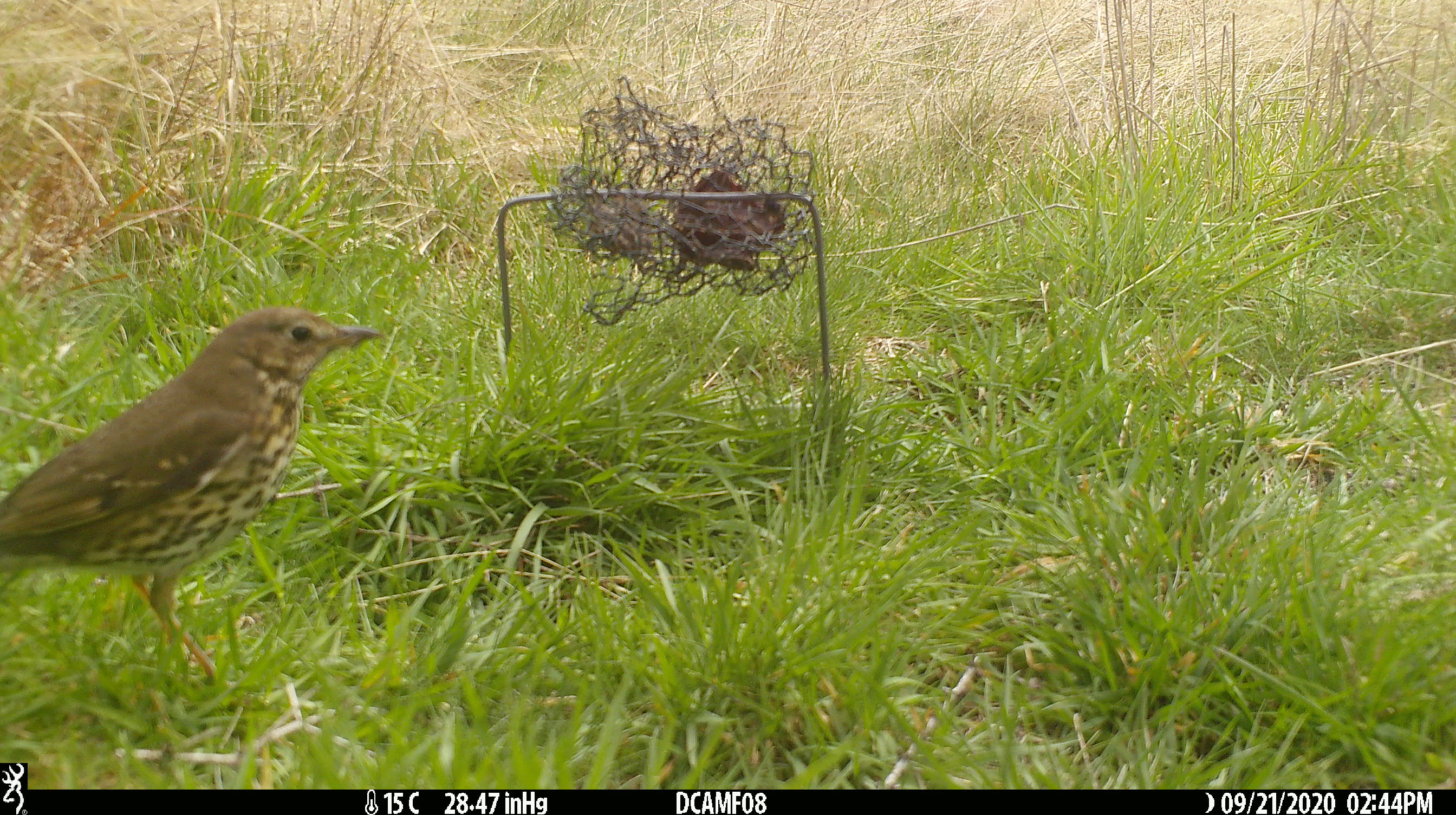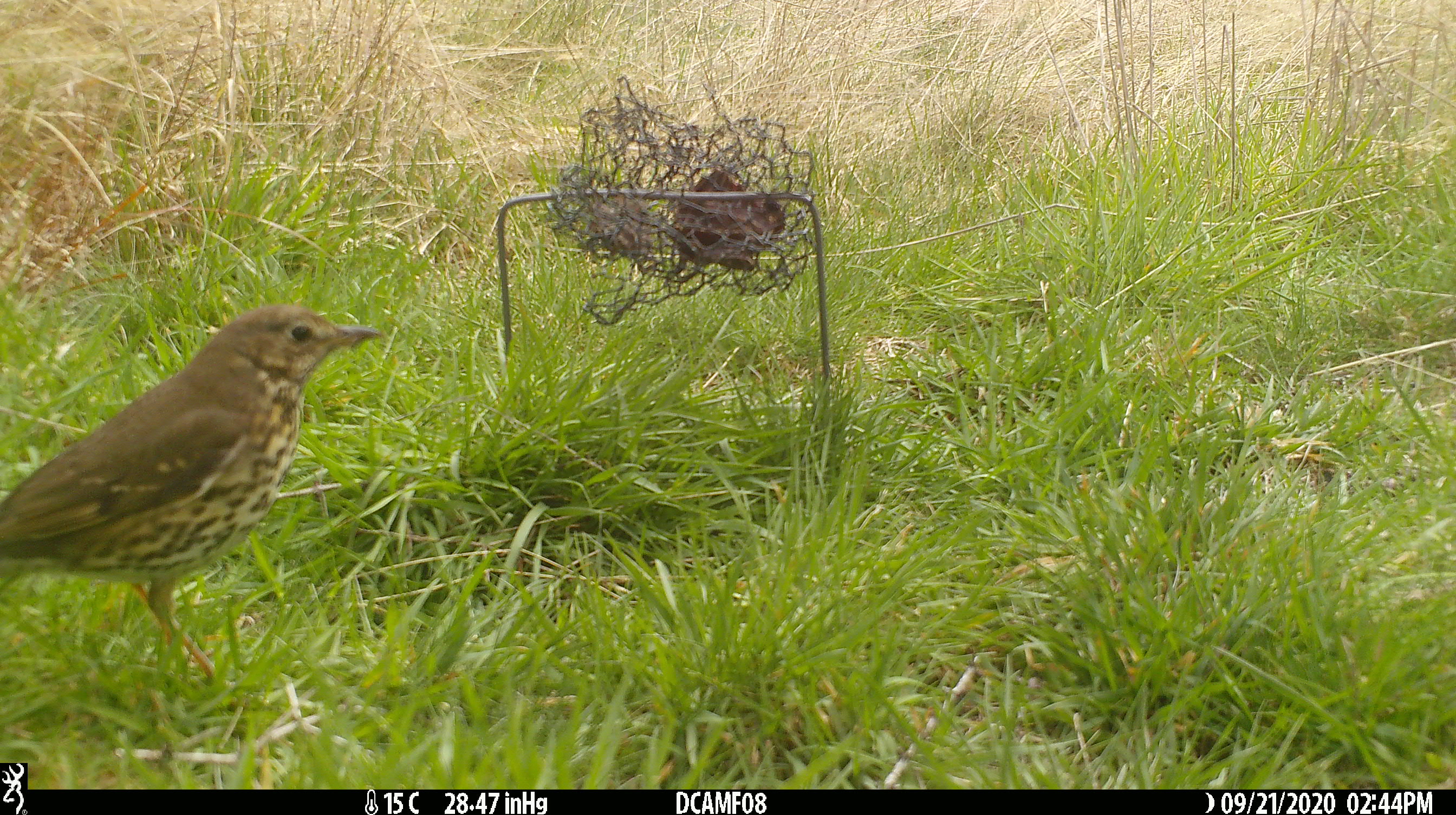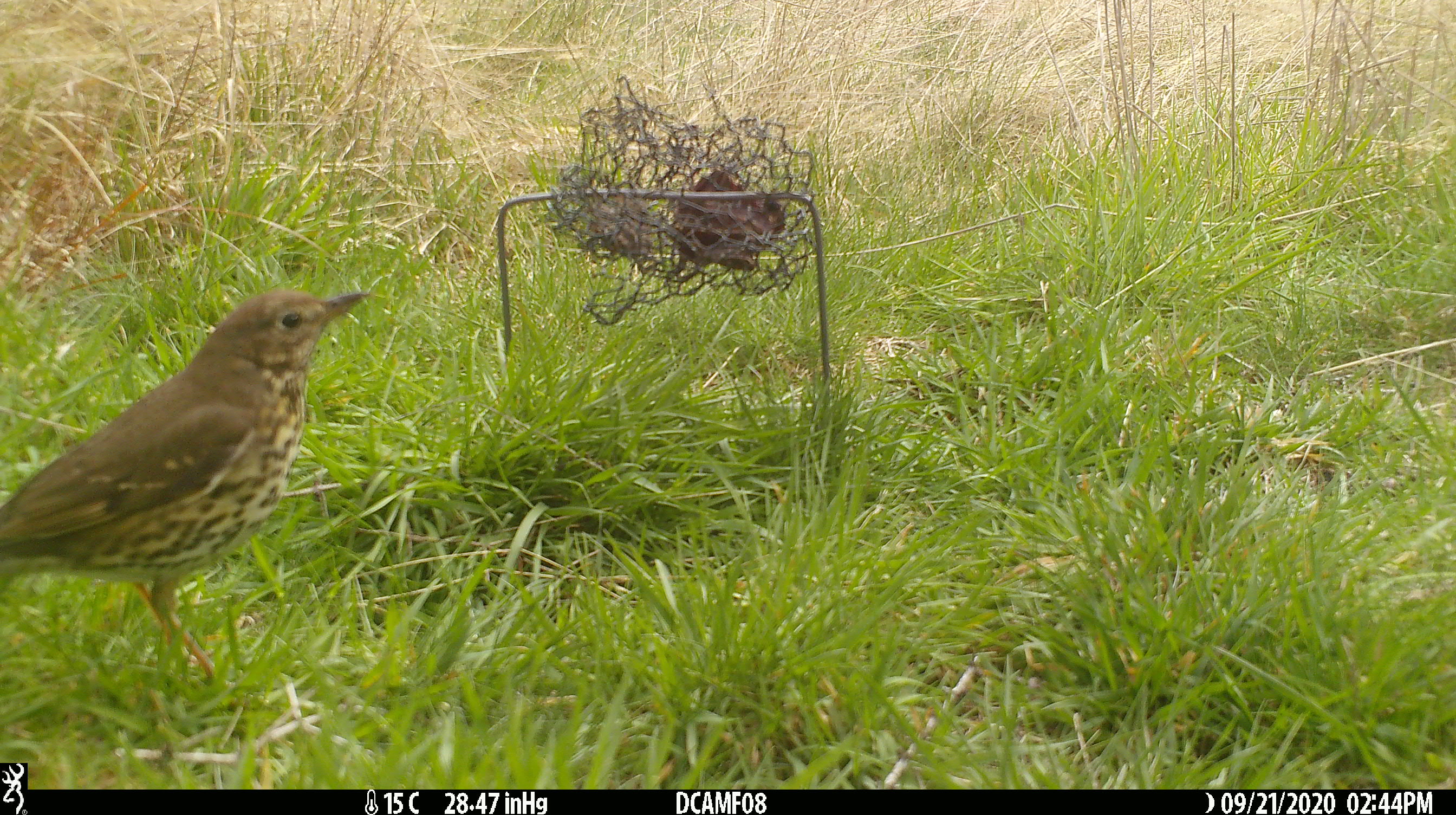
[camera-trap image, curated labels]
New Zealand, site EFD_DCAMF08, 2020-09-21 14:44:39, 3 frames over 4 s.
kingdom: Animalia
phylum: Chordata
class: Aves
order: Passeriformes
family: Turdidae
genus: Turdus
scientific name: Turdus philomelos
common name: song thrush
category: thrush